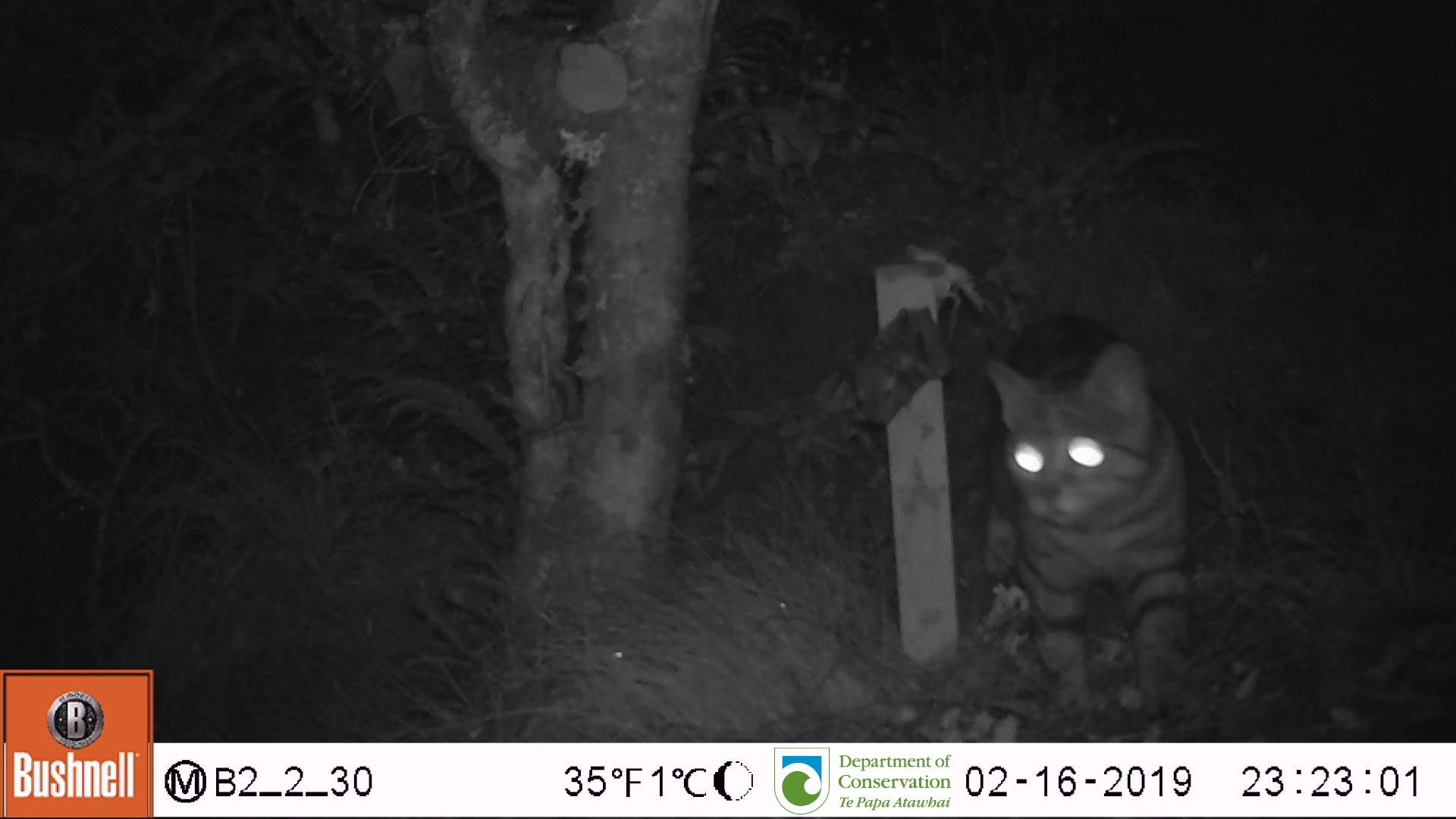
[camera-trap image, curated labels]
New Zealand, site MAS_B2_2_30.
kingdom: Animalia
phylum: Chordata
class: Mammalia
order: Carnivora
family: Felidae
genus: Felis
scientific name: Felis catus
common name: domestic cat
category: cat